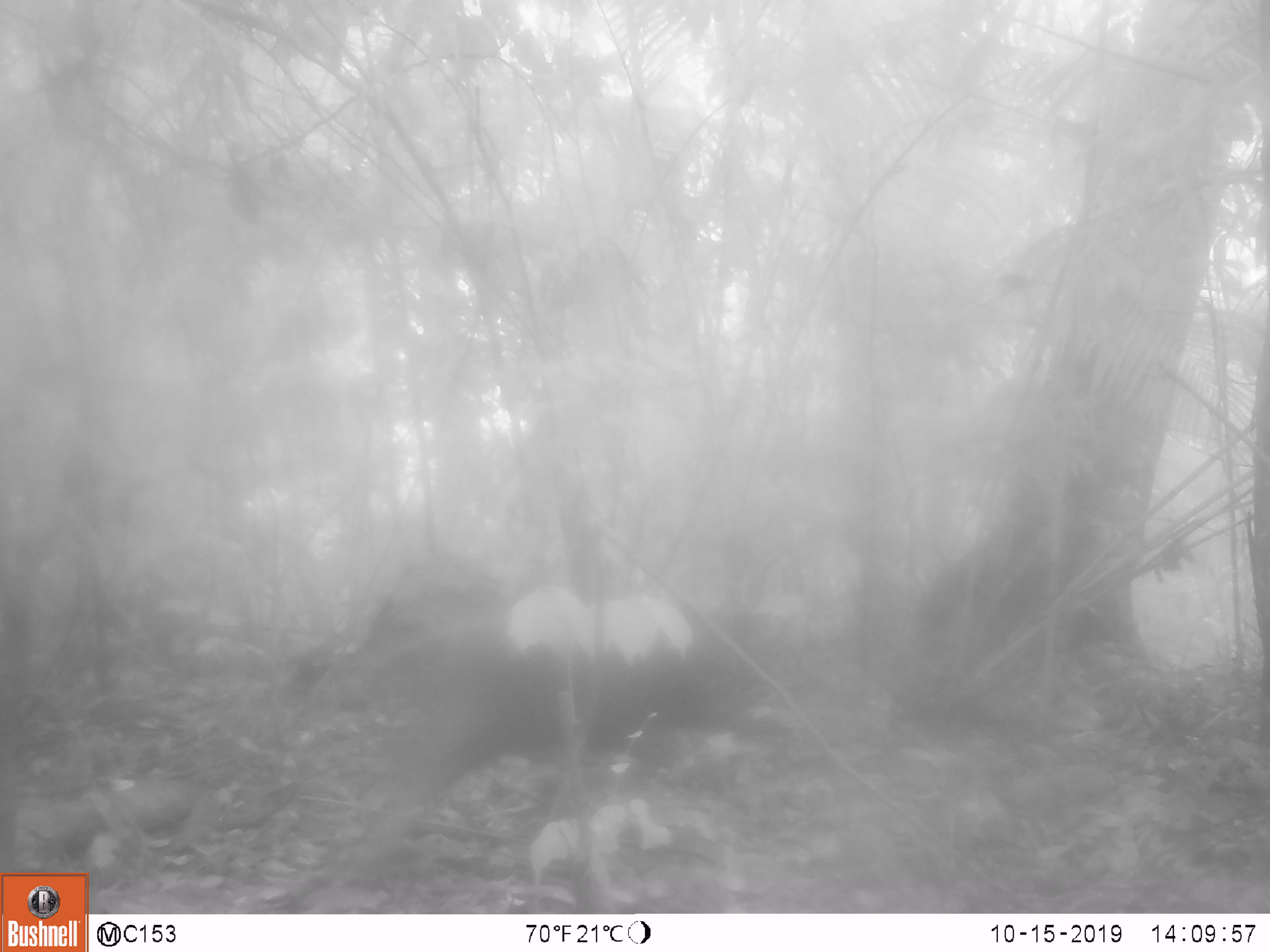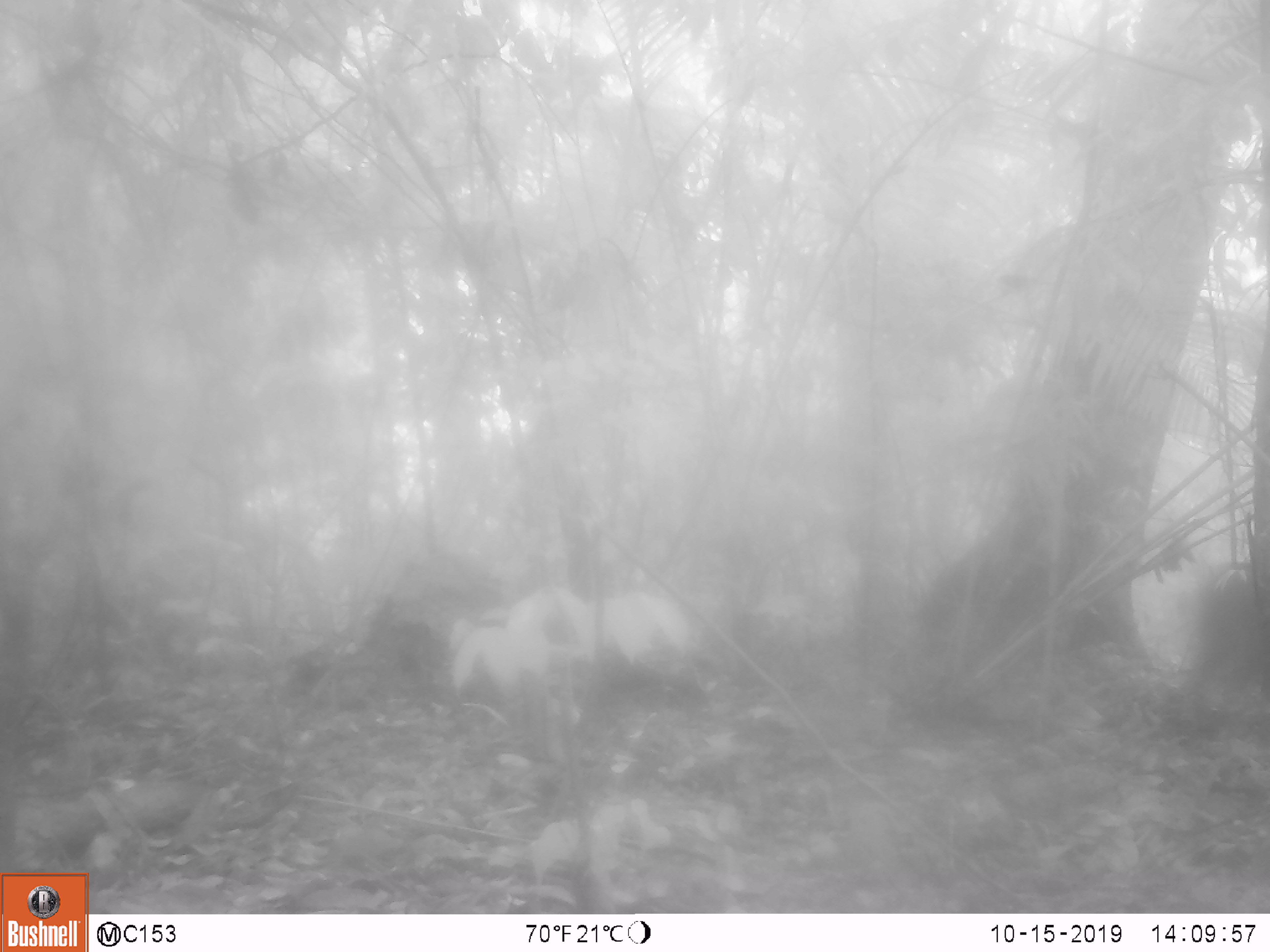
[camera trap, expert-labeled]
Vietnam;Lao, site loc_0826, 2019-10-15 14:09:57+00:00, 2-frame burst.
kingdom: Animalia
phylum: Chordata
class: Mammalia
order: Artiodactyla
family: Suidae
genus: Sus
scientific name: Sus scrofa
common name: eurasian wild pig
Eurasian wild pig (Sus scrofa). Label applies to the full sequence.